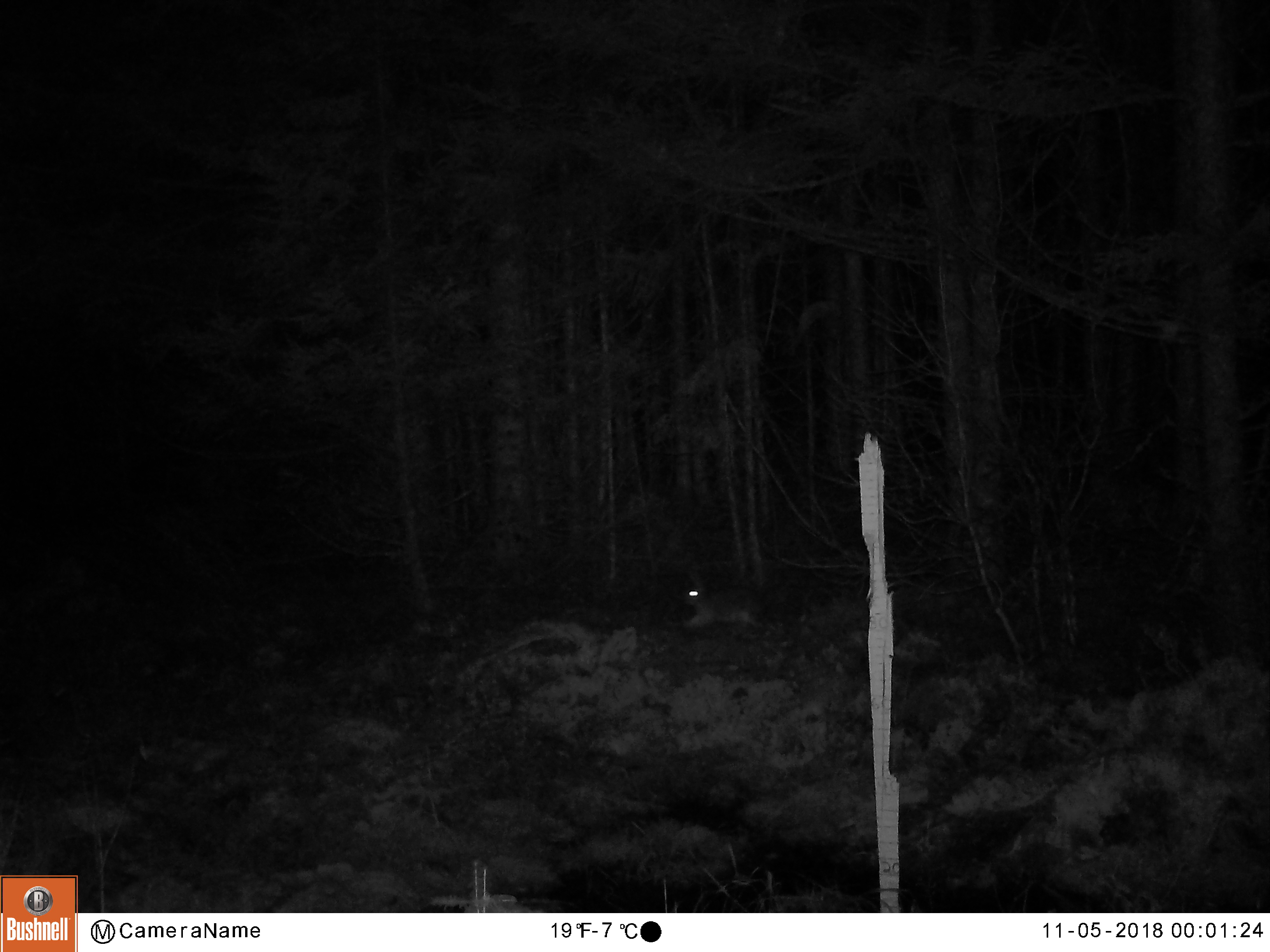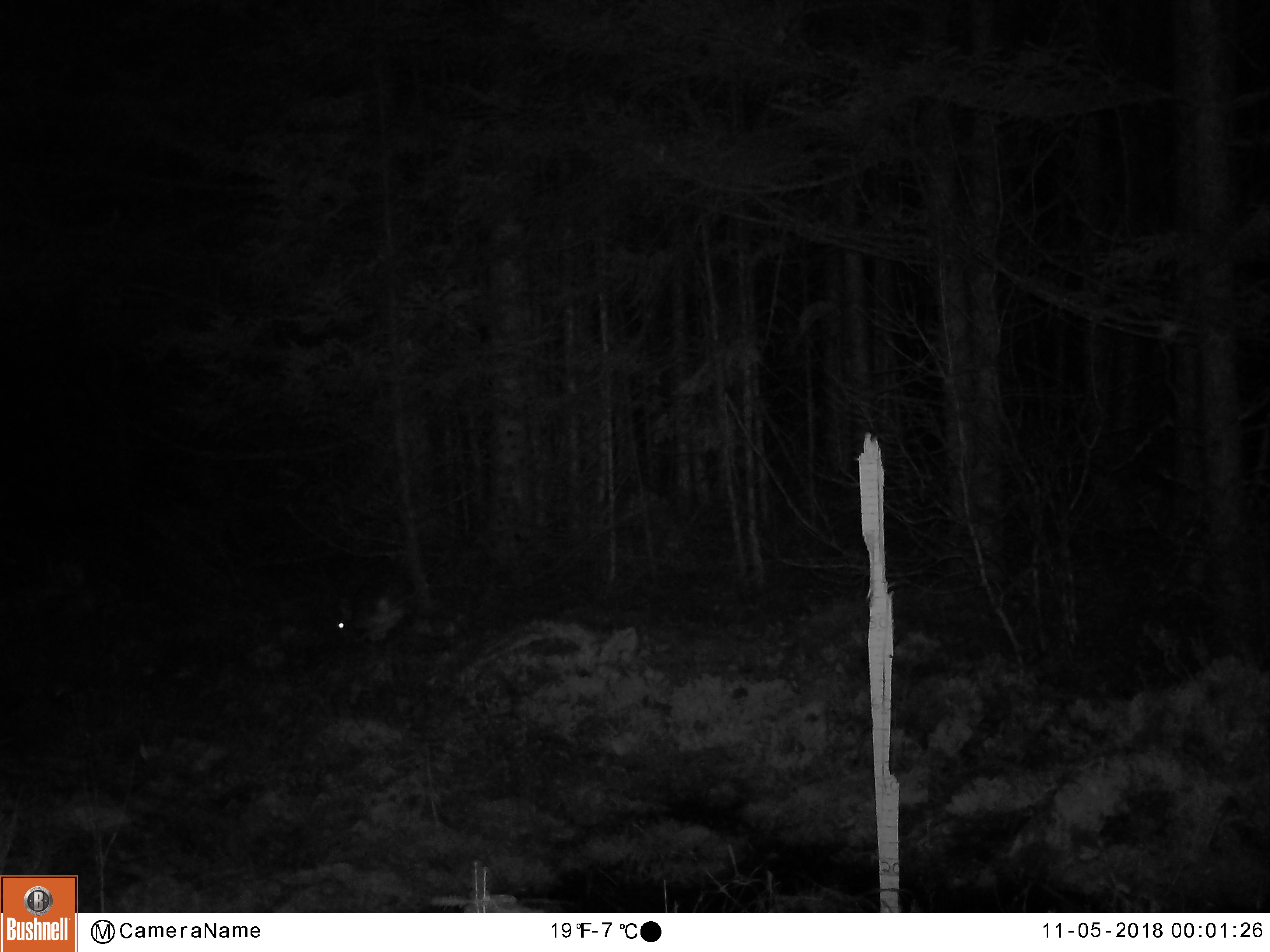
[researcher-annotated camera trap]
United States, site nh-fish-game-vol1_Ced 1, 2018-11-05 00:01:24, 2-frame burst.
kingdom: Animalia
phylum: Chordata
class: Mammalia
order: Lagomorpha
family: Leporidae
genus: Lepus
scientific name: Lepus americanus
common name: snowshoe hare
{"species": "snowshoe hare (Lepus americanus)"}